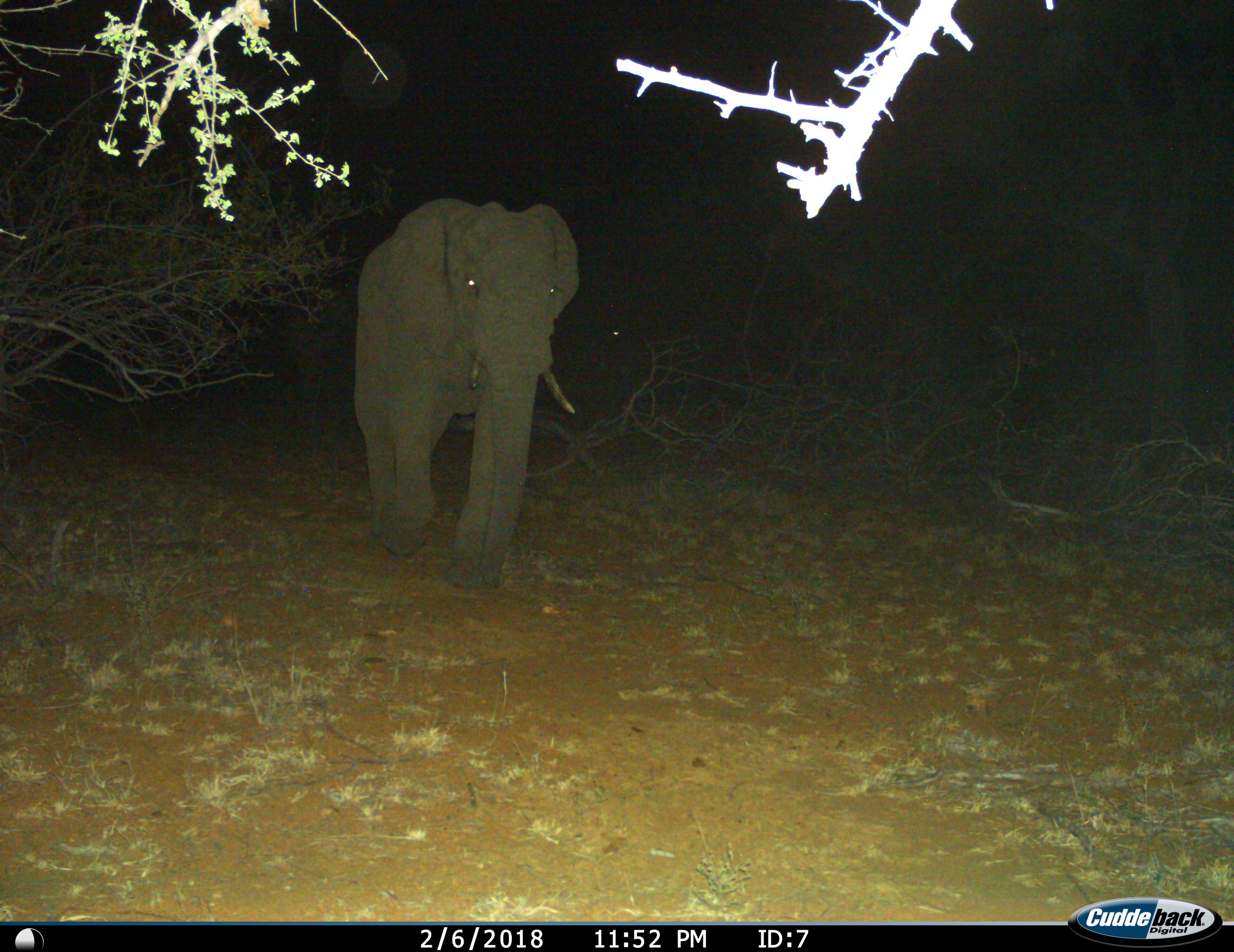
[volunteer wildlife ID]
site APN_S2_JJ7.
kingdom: Animalia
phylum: Chordata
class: Mammalia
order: Proboscidea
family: Elephantidae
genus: Loxodonta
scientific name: Loxodonta africana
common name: african bush elephant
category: elephant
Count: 1.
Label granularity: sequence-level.